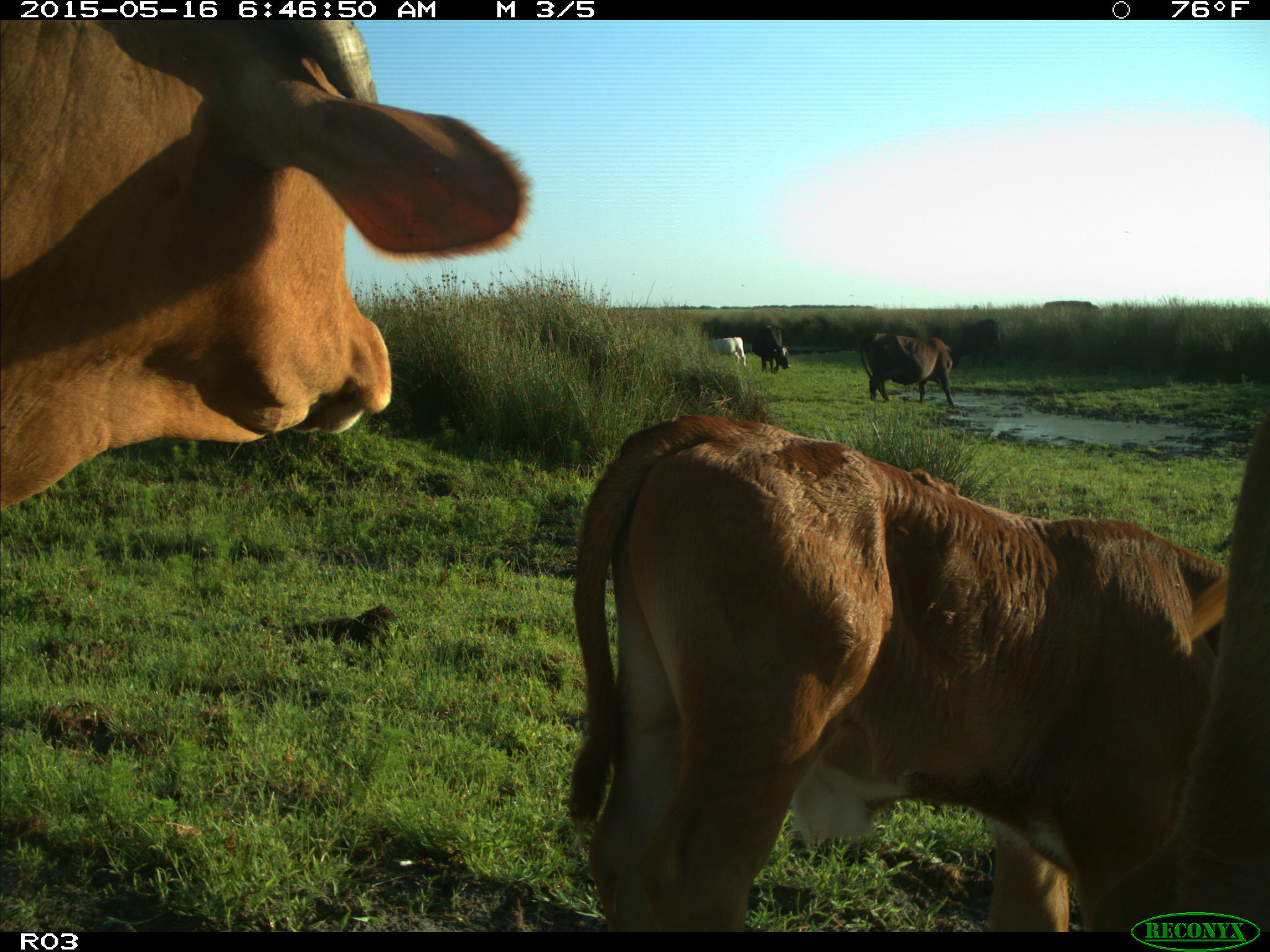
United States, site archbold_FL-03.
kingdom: Animalia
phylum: Chordata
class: Mammalia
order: Artiodactyla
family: Bovidae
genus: Bos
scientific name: Bos taurus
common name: domestic cow